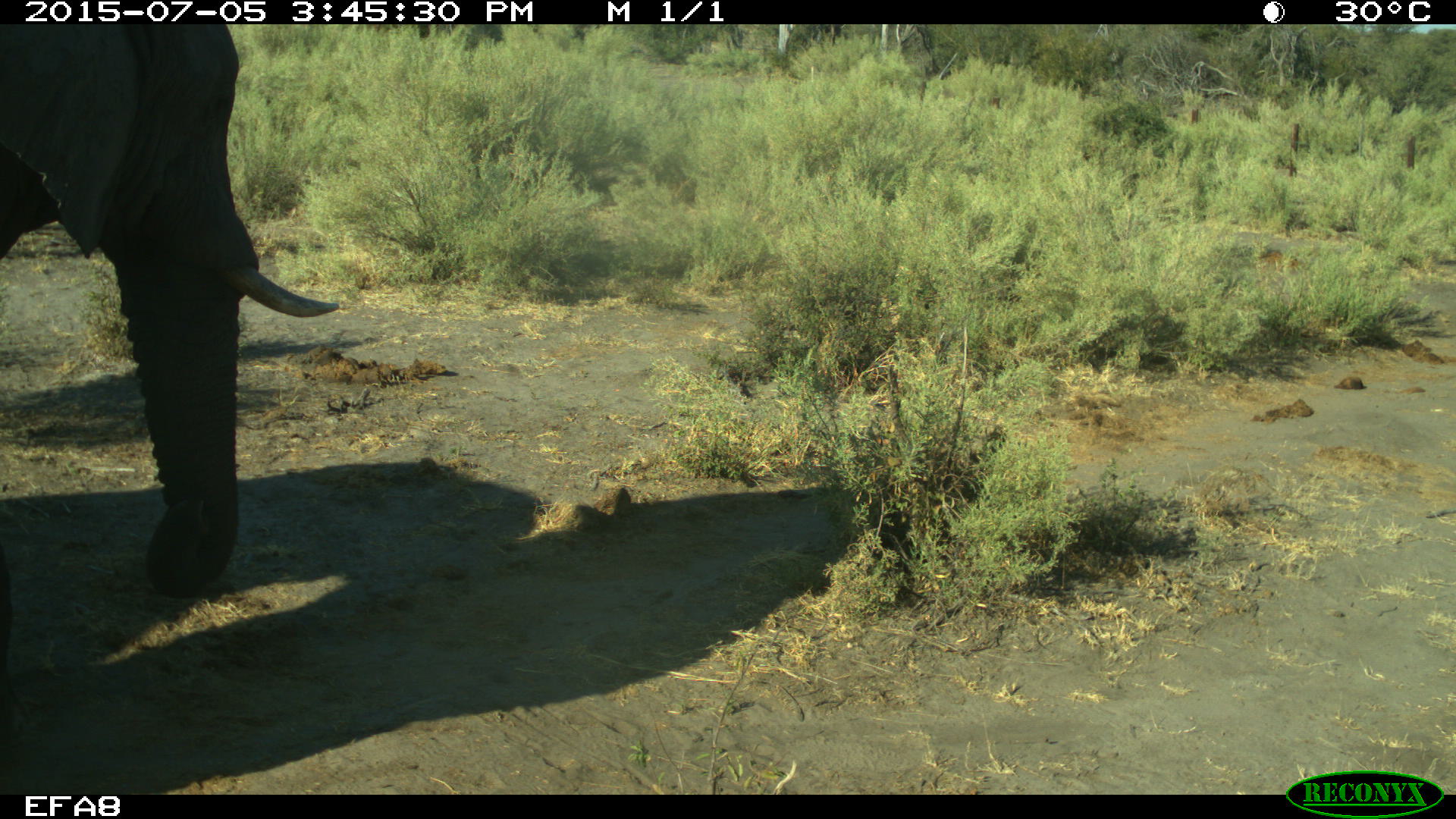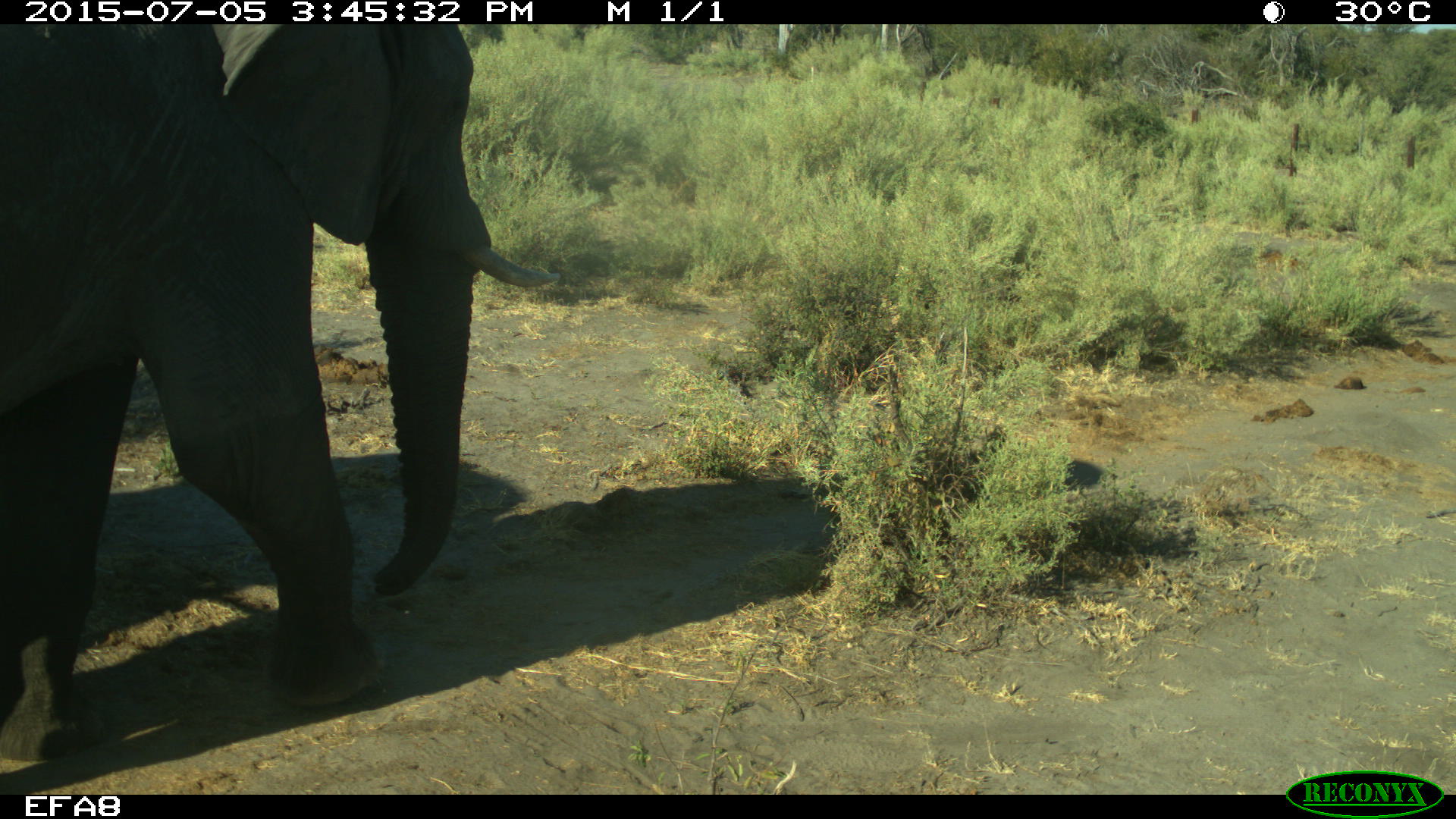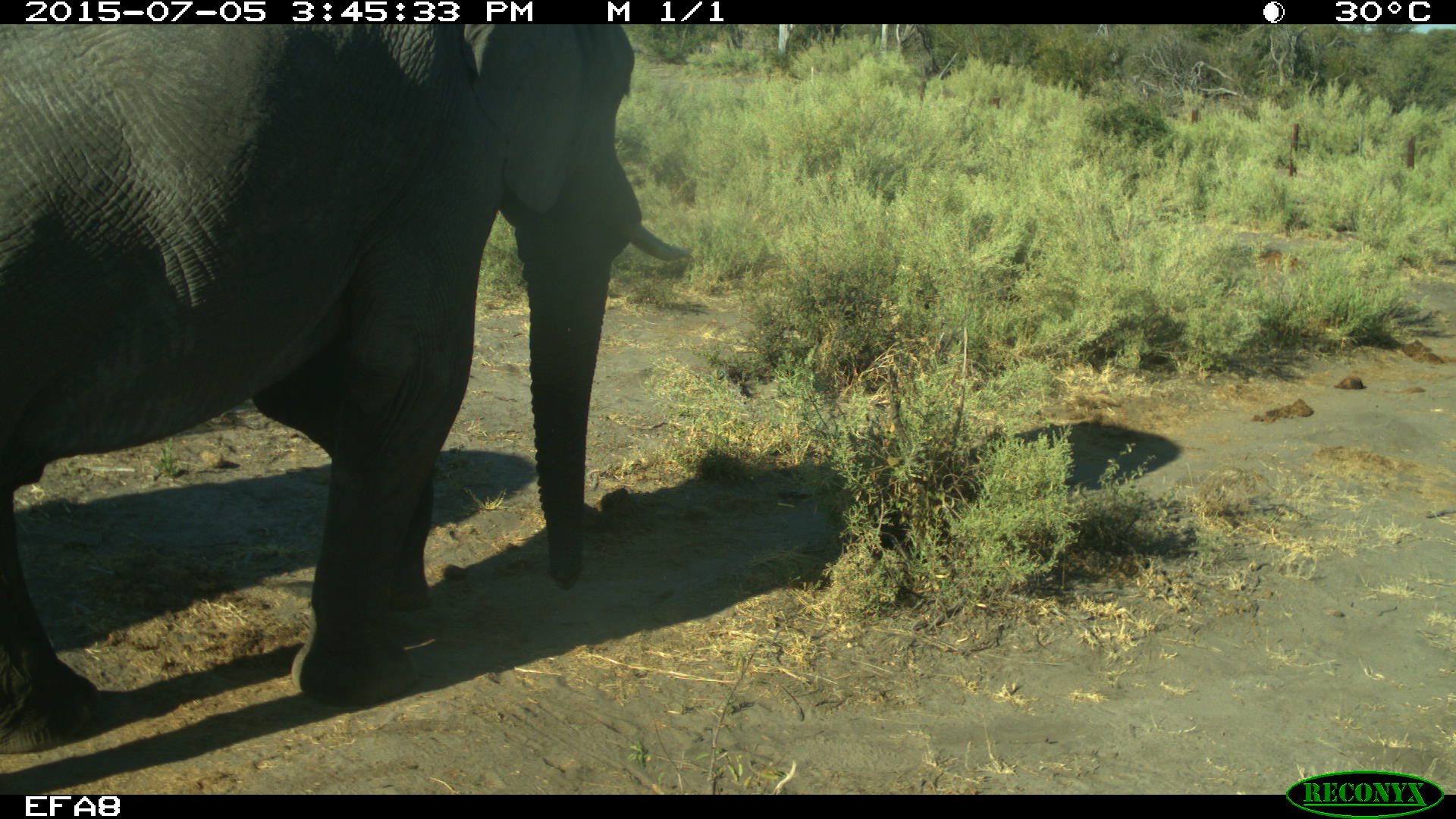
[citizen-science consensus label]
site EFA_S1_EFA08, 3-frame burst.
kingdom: Animalia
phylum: Chordata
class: Mammalia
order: Proboscidea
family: Elephantidae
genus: Loxodonta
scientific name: Loxodonta africana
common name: african bush elephant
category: elephant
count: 1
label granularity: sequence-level